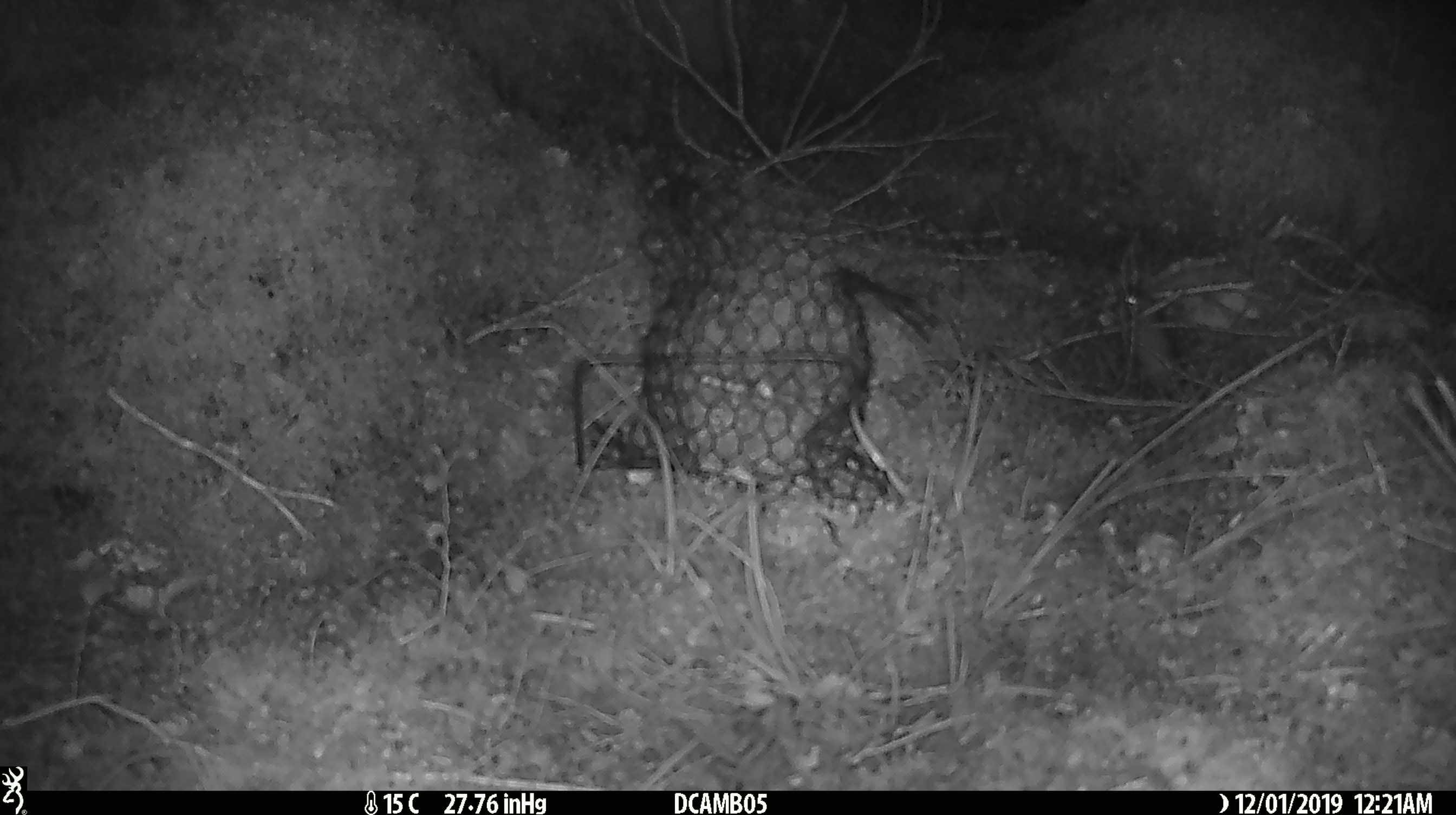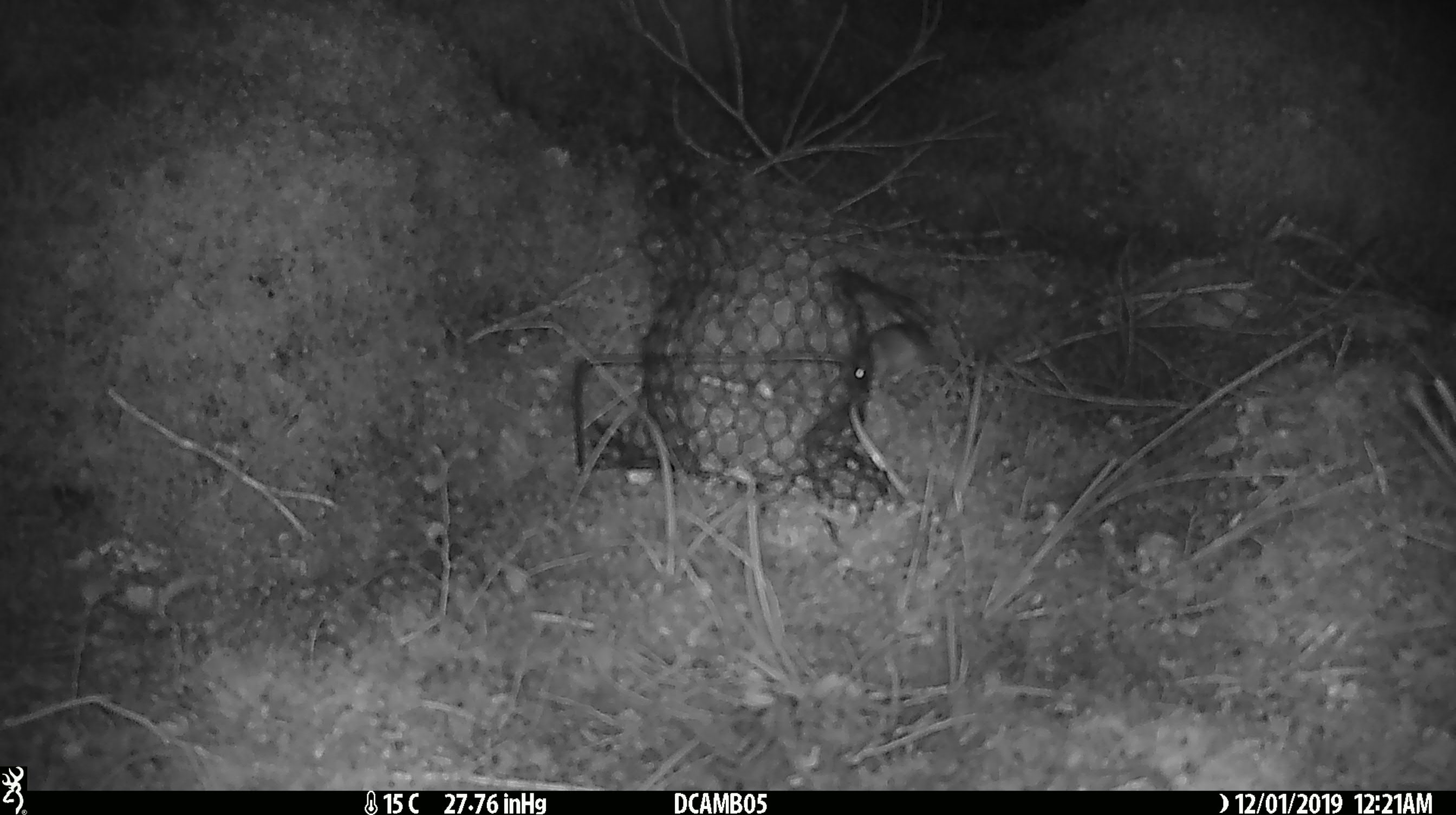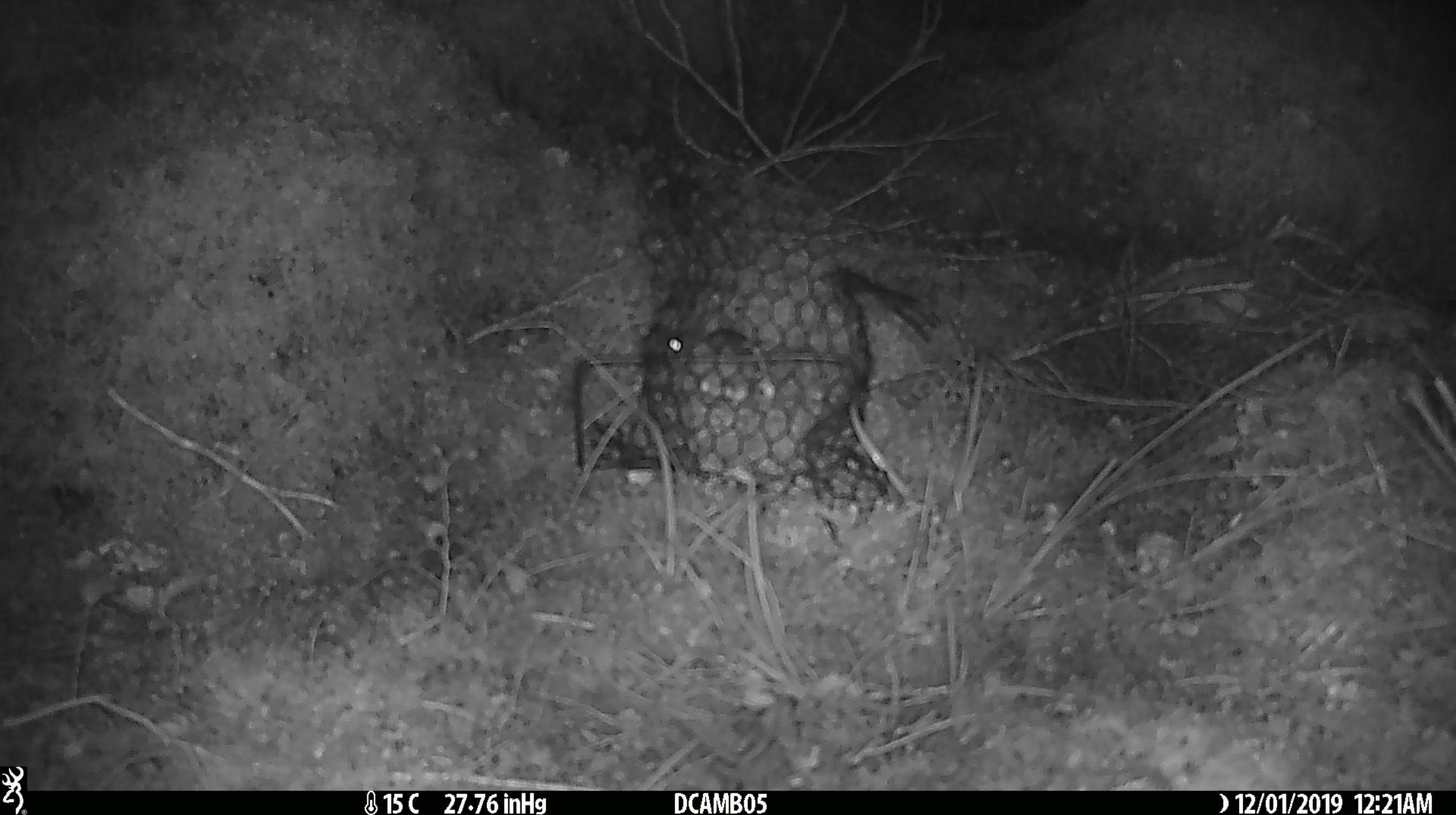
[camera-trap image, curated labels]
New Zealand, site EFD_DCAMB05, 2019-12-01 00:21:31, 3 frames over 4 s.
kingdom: Animalia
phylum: Chordata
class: Mammalia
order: Rodentia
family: Muridae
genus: Mus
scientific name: Mus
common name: mouse